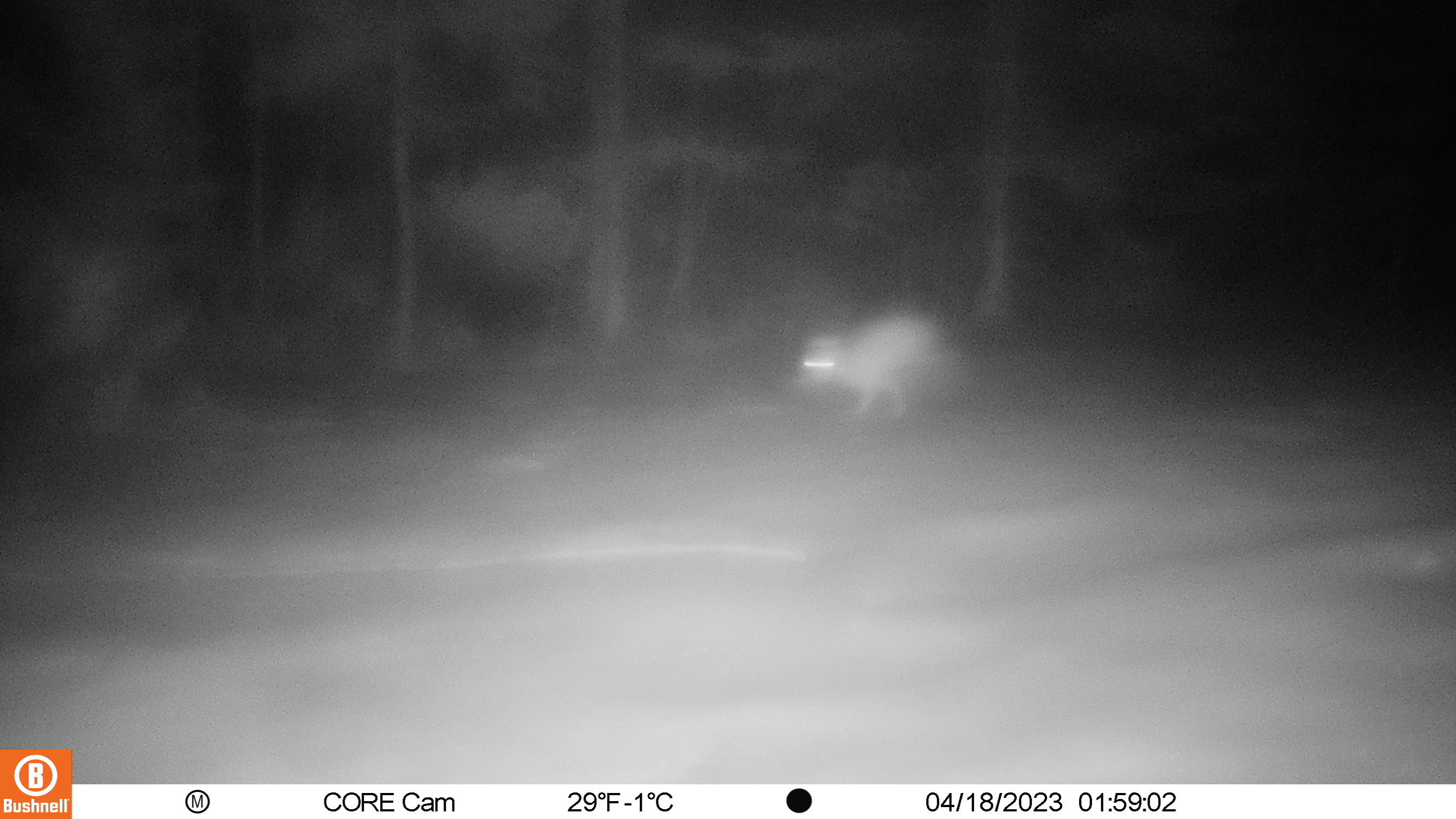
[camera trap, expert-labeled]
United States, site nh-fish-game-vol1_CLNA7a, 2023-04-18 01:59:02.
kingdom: Animalia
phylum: Chordata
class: Mammalia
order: Lagomorpha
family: Leporidae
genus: Lepus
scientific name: Lepus americanus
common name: snowshoe hare